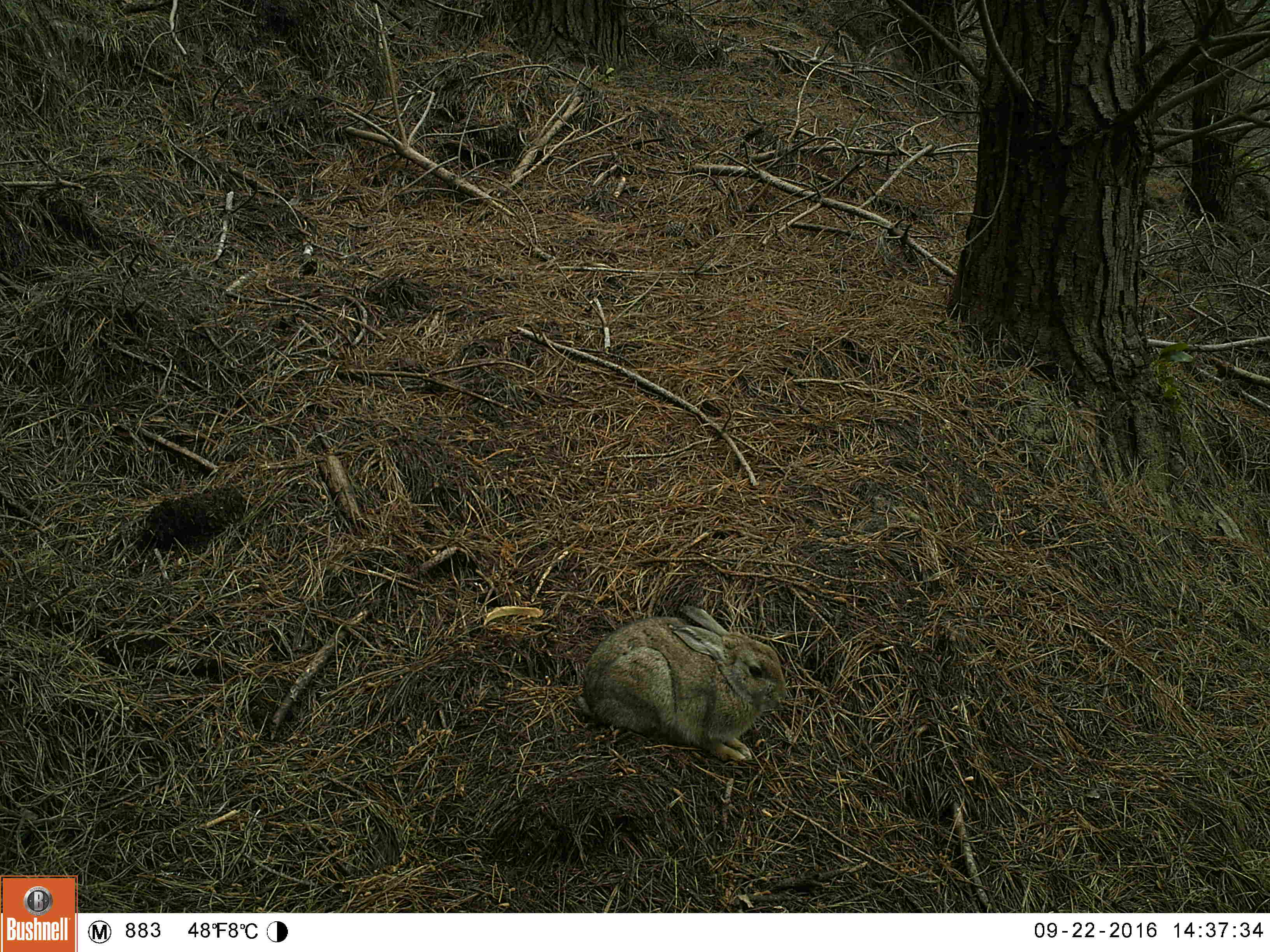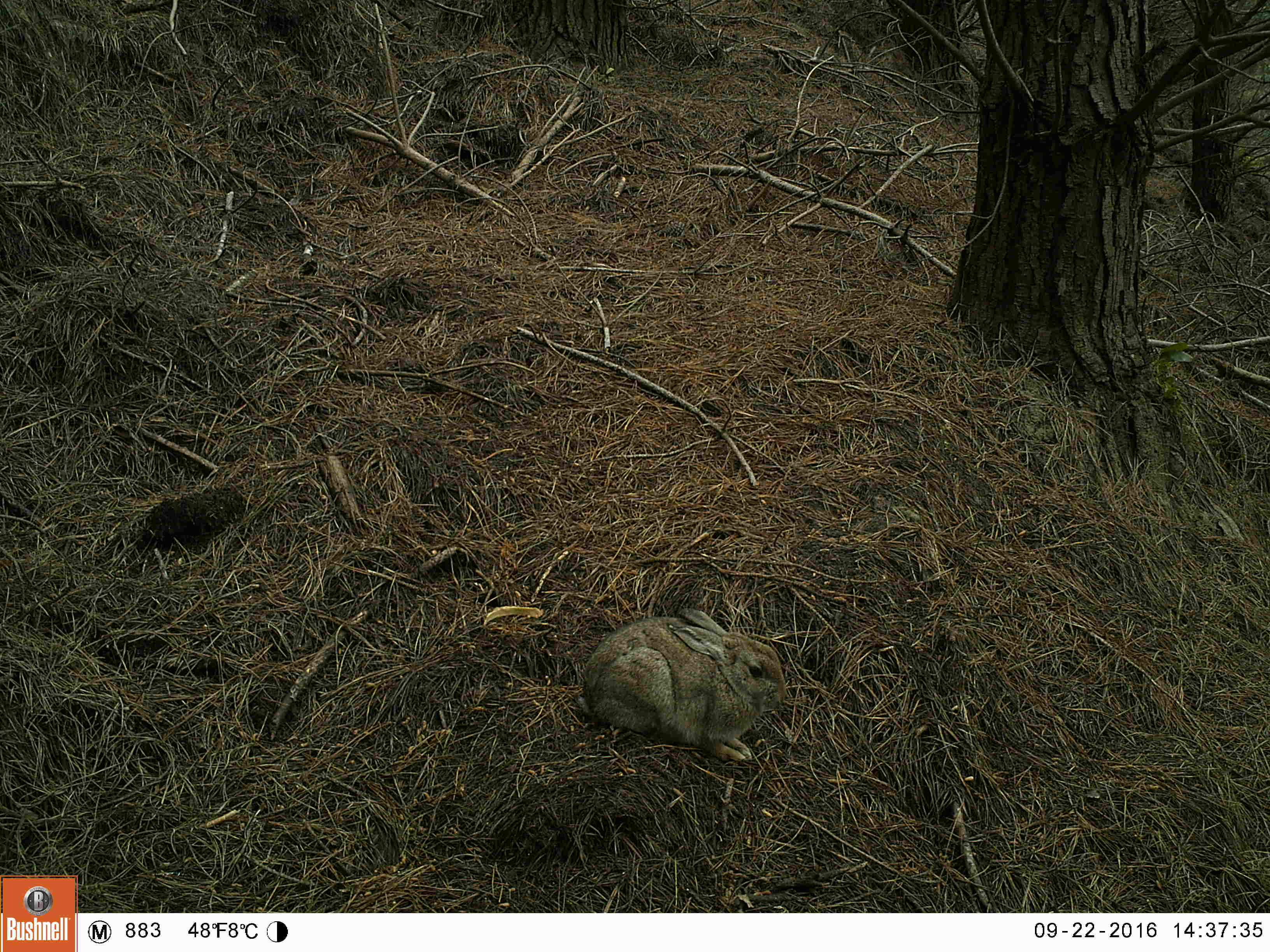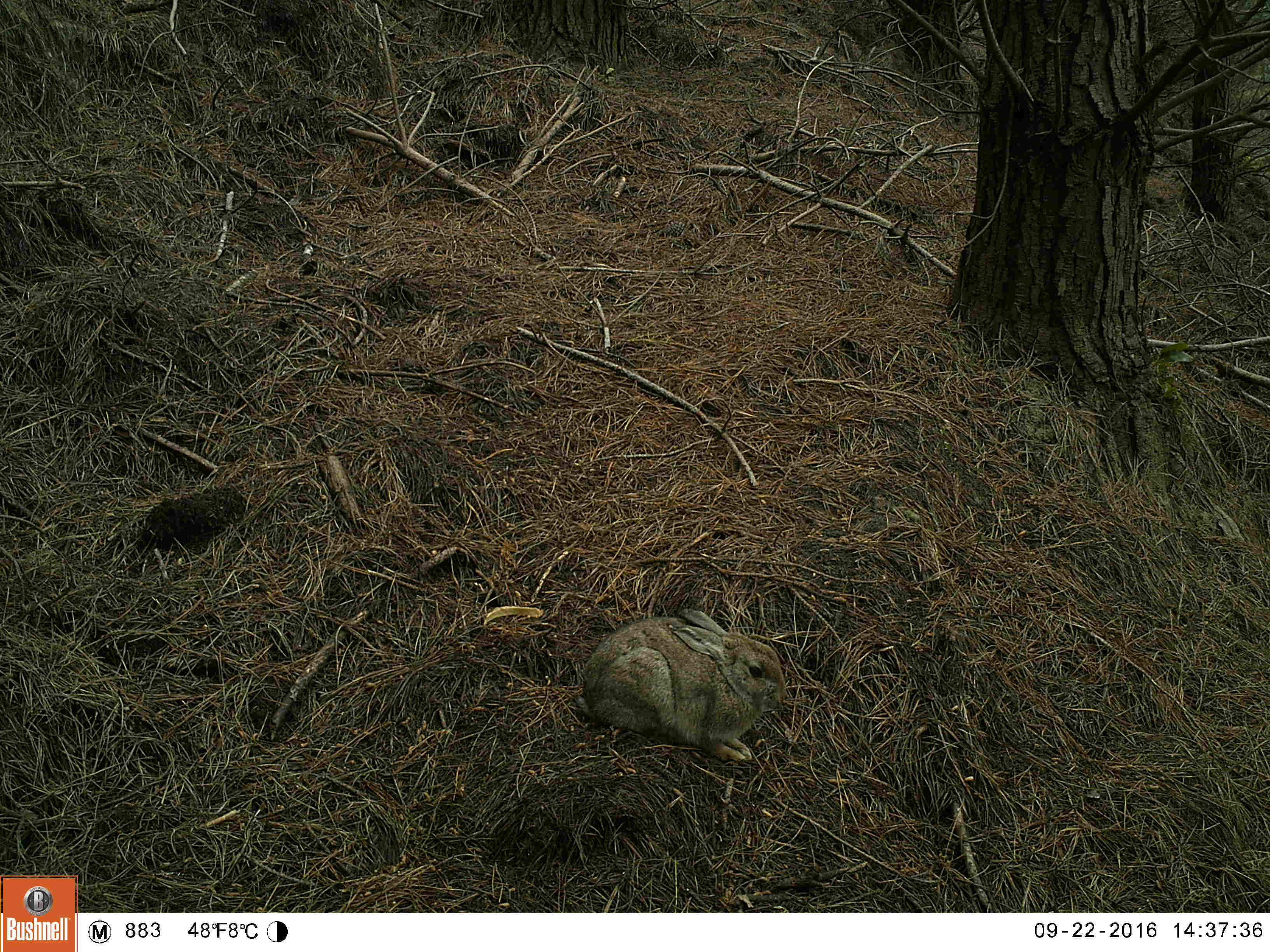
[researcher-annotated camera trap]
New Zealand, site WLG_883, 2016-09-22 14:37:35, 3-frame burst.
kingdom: Animalia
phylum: Chordata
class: Mammalia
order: Lagomorpha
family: Leporidae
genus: Oryctolagus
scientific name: Oryctolagus cuniculus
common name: european rabbit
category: rabbit